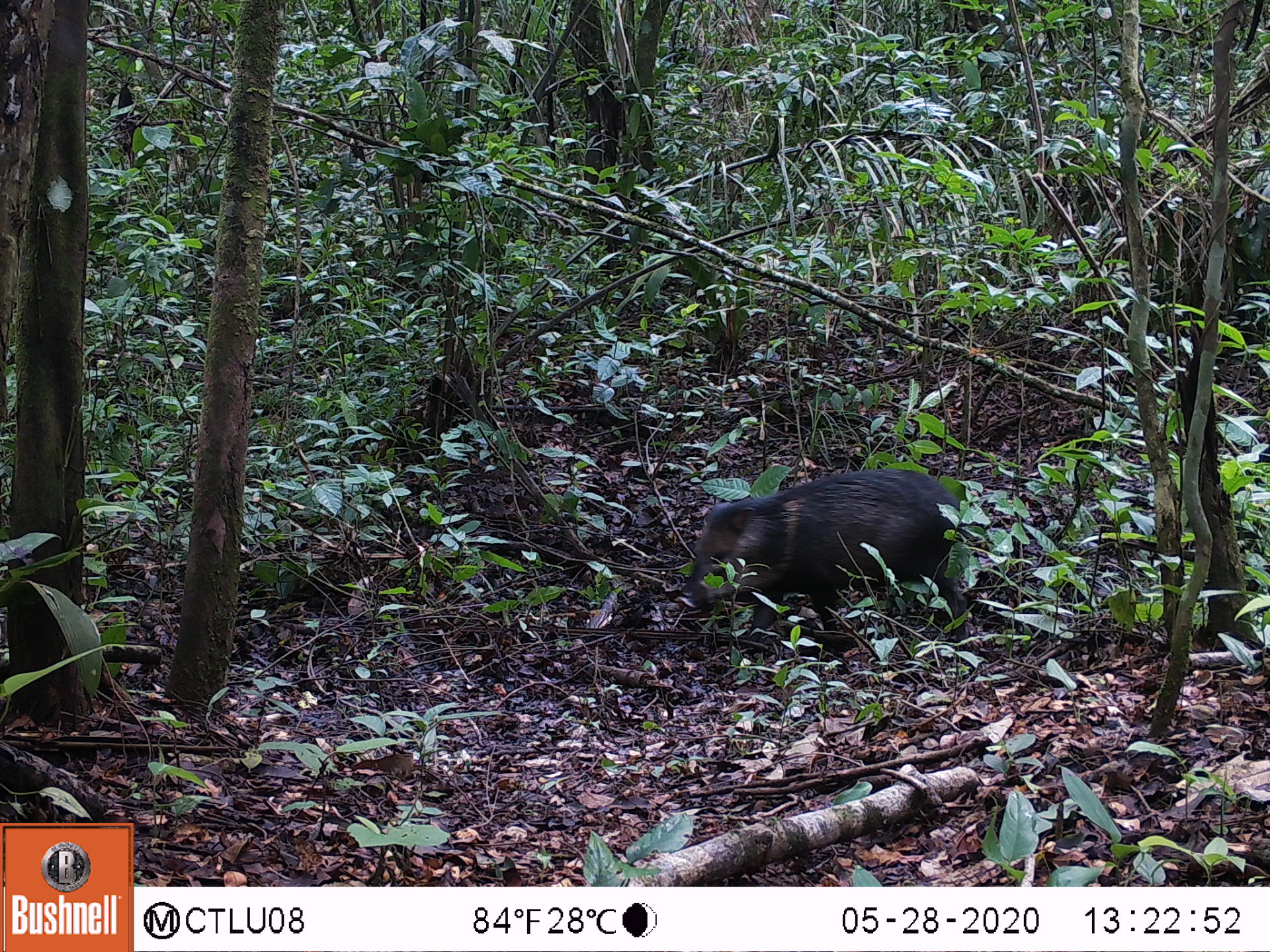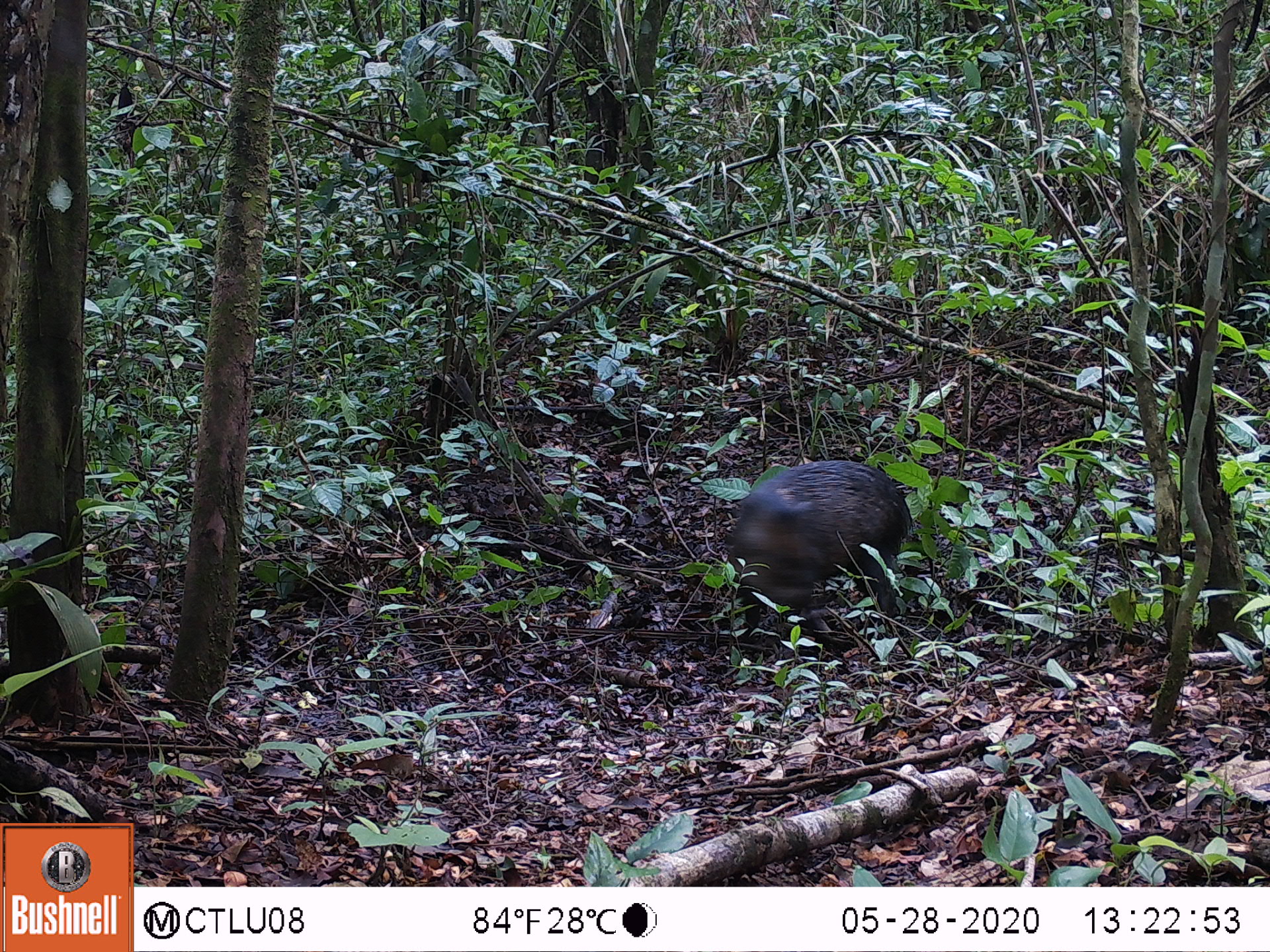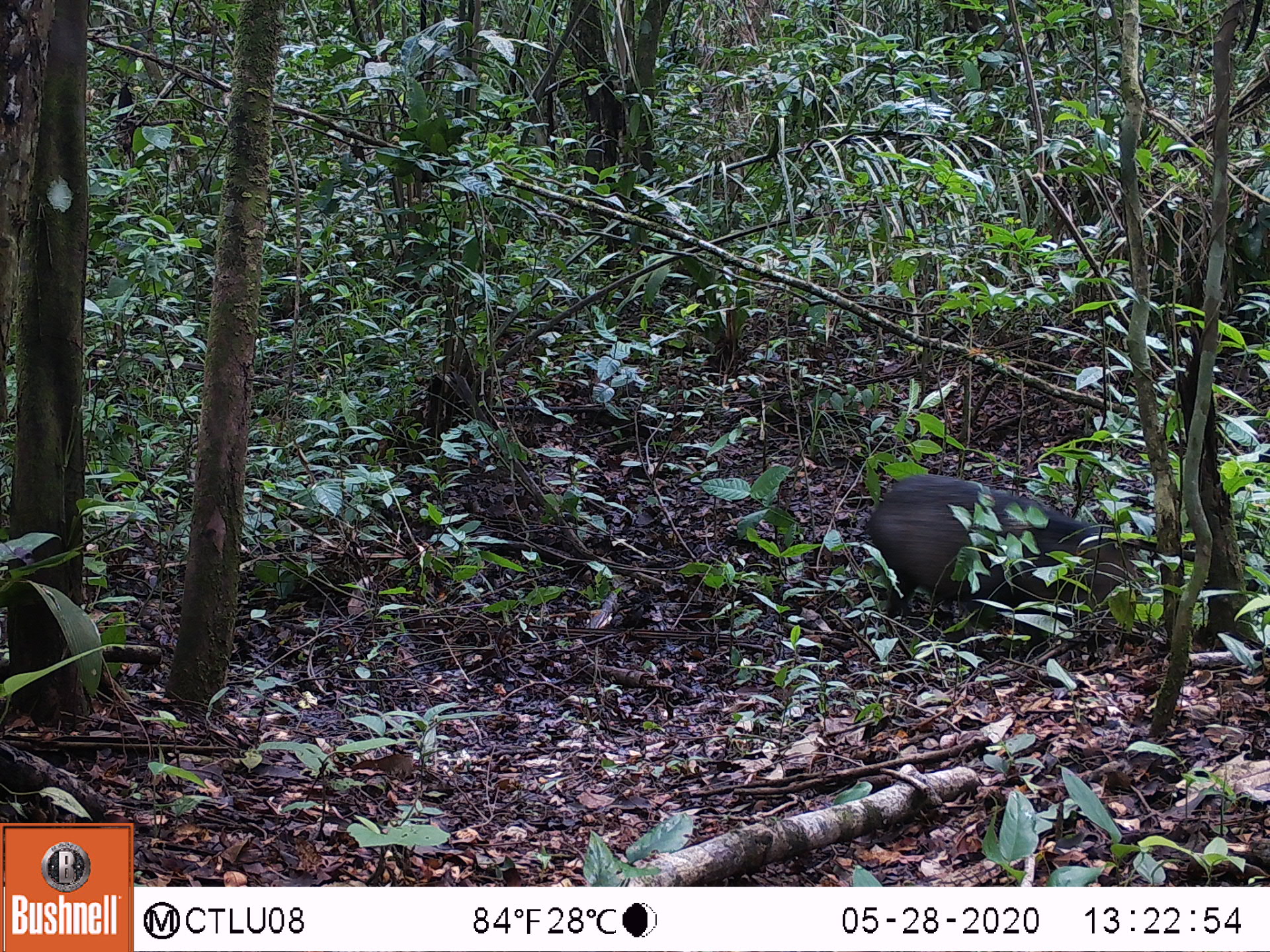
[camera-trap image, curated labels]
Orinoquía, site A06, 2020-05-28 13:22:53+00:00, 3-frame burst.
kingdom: Animalia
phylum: Chordata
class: Mammalia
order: Artiodactyla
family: Tayassuidae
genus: Pecari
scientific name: Pecari tajacu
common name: collared peccary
Collared peccary (Pecari tajacu).